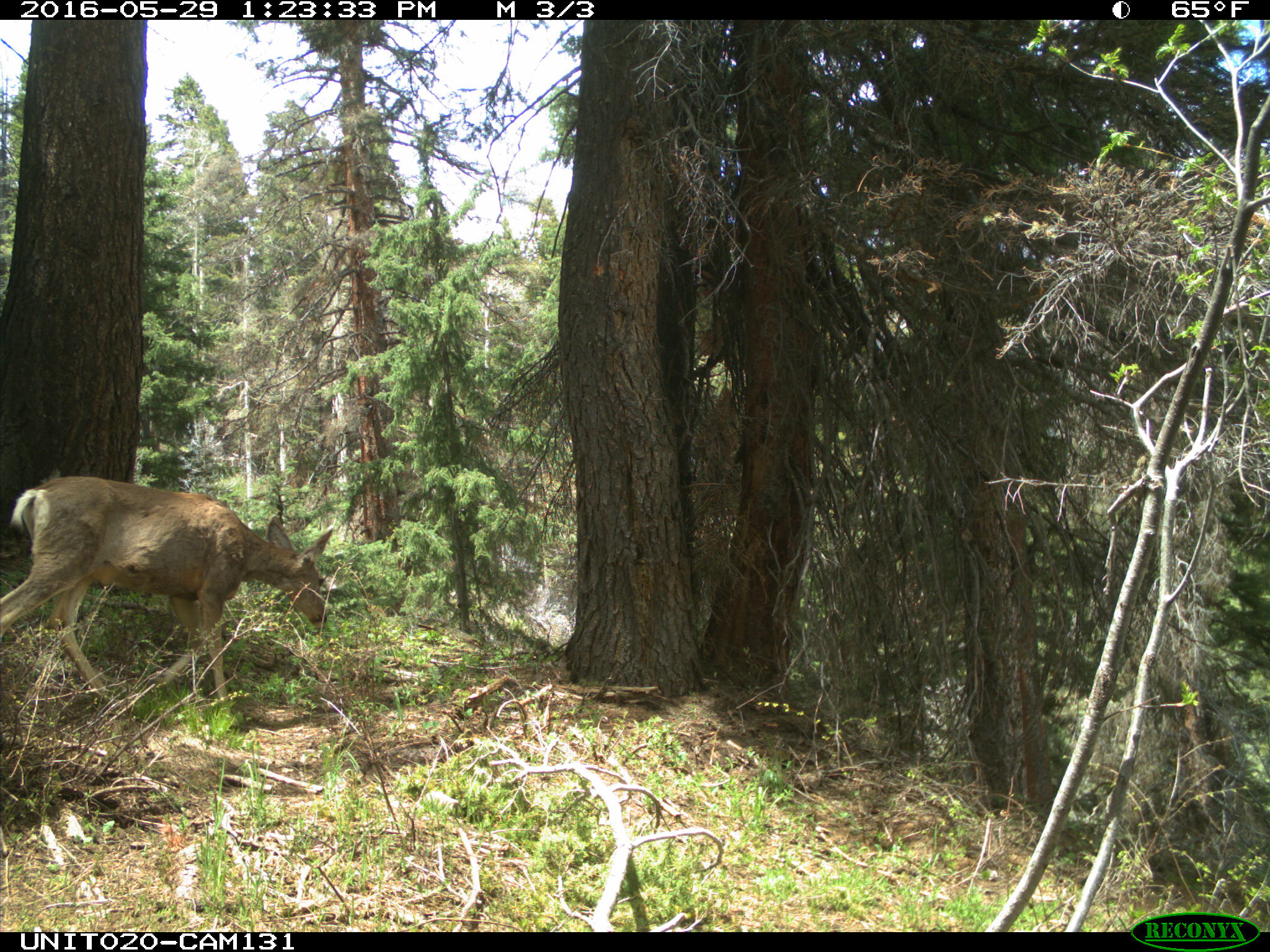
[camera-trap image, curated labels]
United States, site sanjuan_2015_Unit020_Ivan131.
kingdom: Animalia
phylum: Chordata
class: Mammalia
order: Artiodactyla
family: Cervidae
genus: Odocoileus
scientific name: Odocoileus hemionus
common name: mule deer